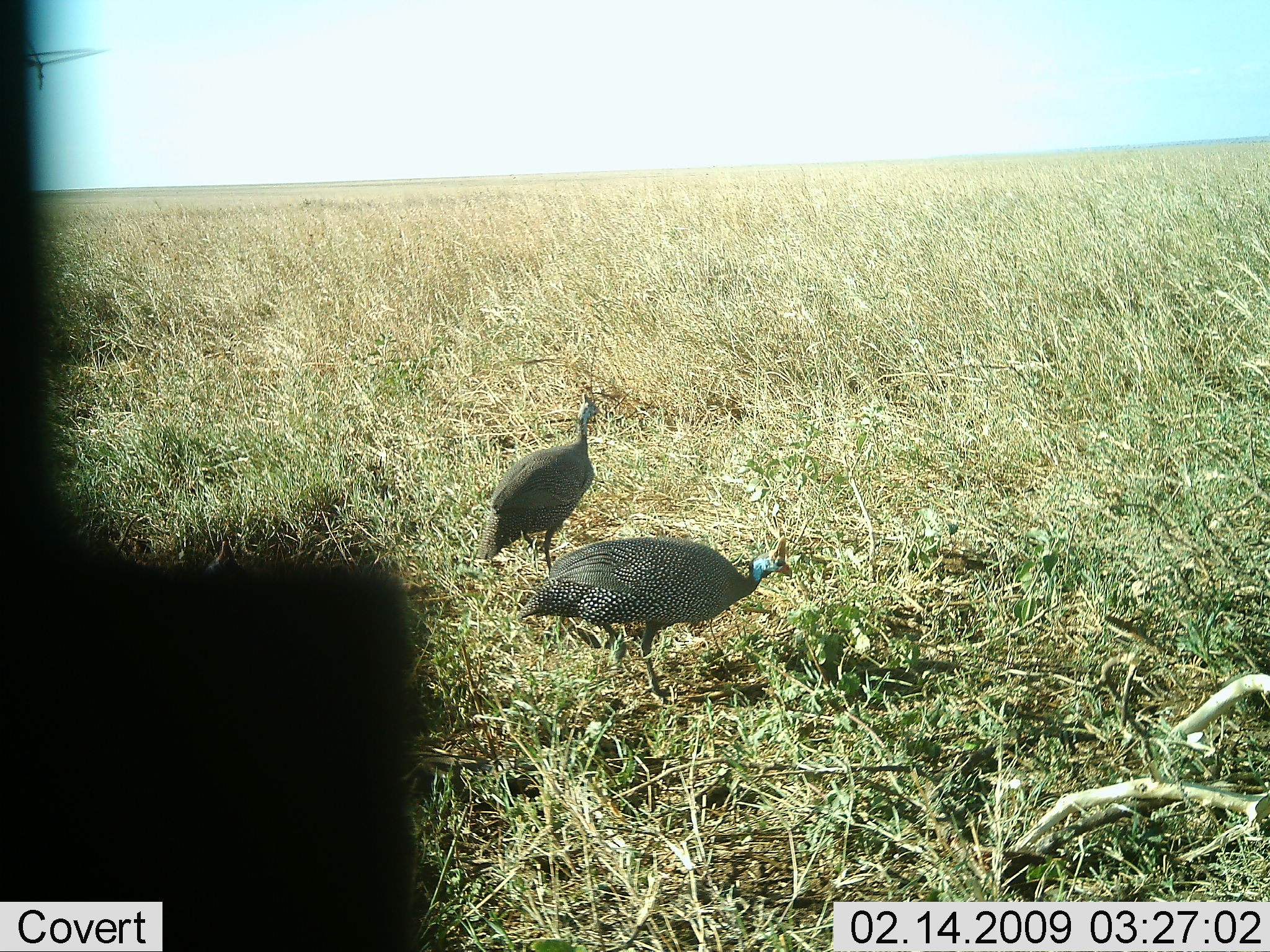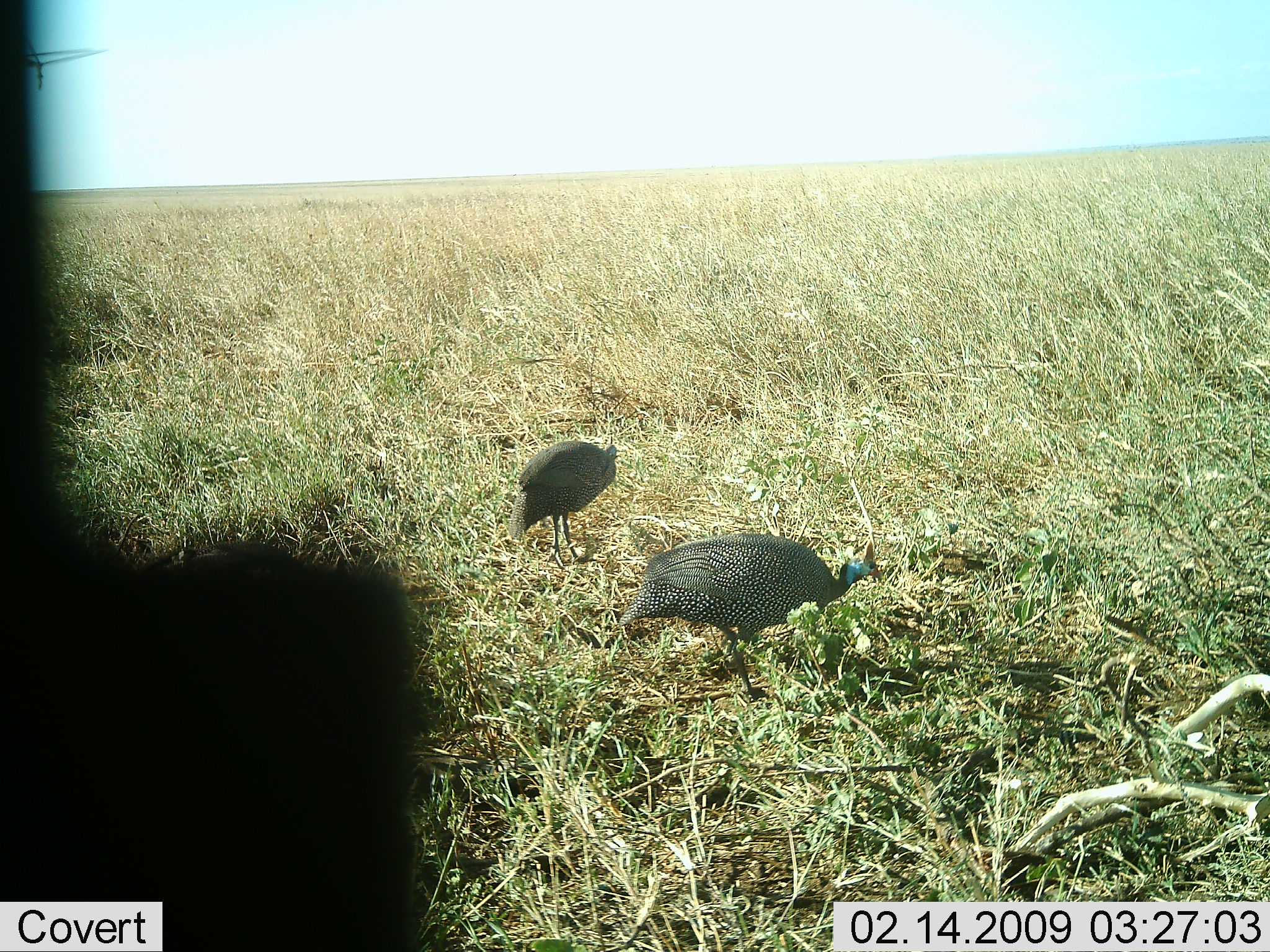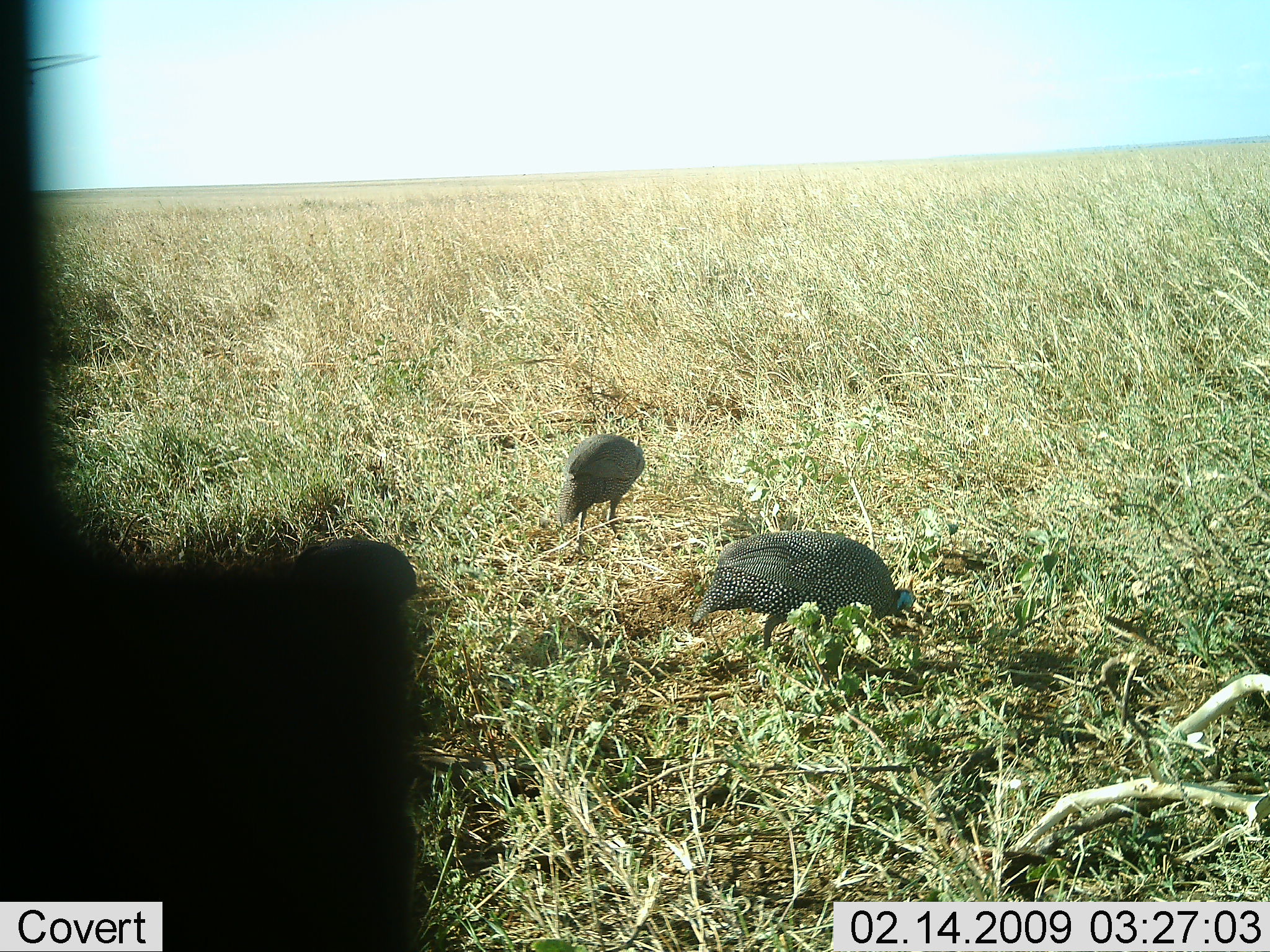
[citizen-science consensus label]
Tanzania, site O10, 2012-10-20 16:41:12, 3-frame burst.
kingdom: Animalia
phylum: Chordata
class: Aves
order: Galliformes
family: Numididae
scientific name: Numididae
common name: guinea fowl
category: guineafowl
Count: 2.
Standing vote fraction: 60%.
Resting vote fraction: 10%.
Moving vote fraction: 30%.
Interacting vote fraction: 0%.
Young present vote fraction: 0%.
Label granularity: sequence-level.